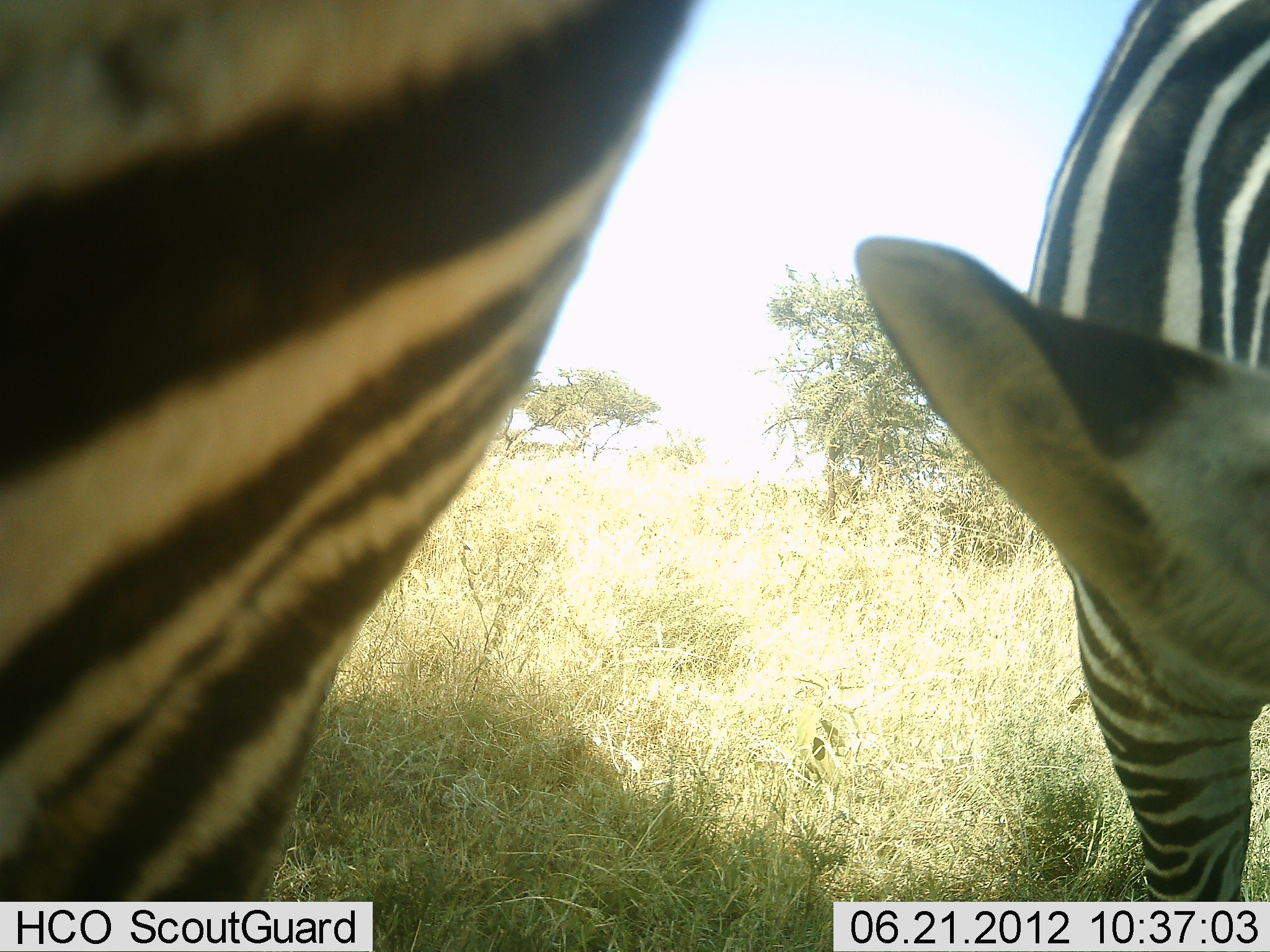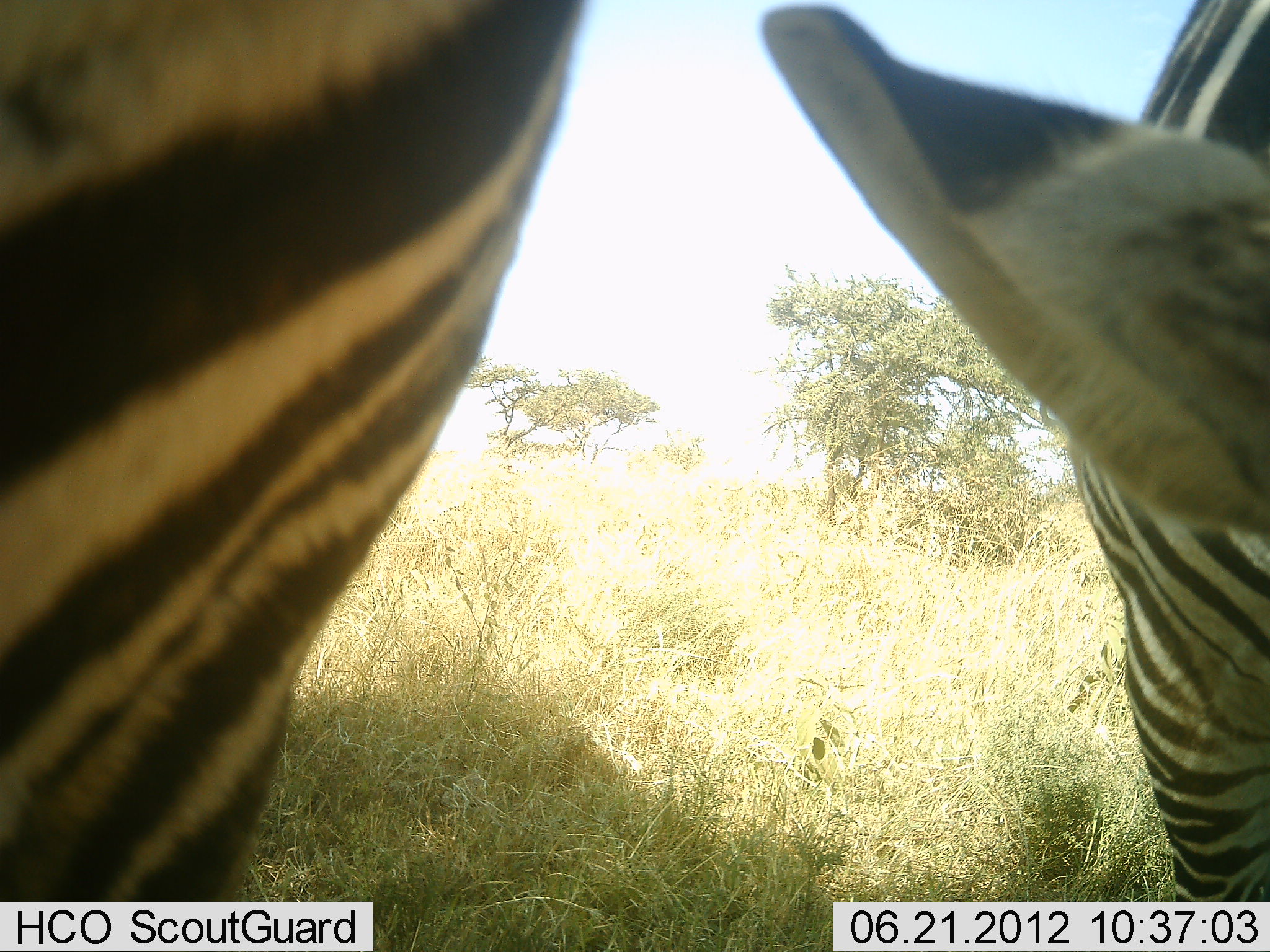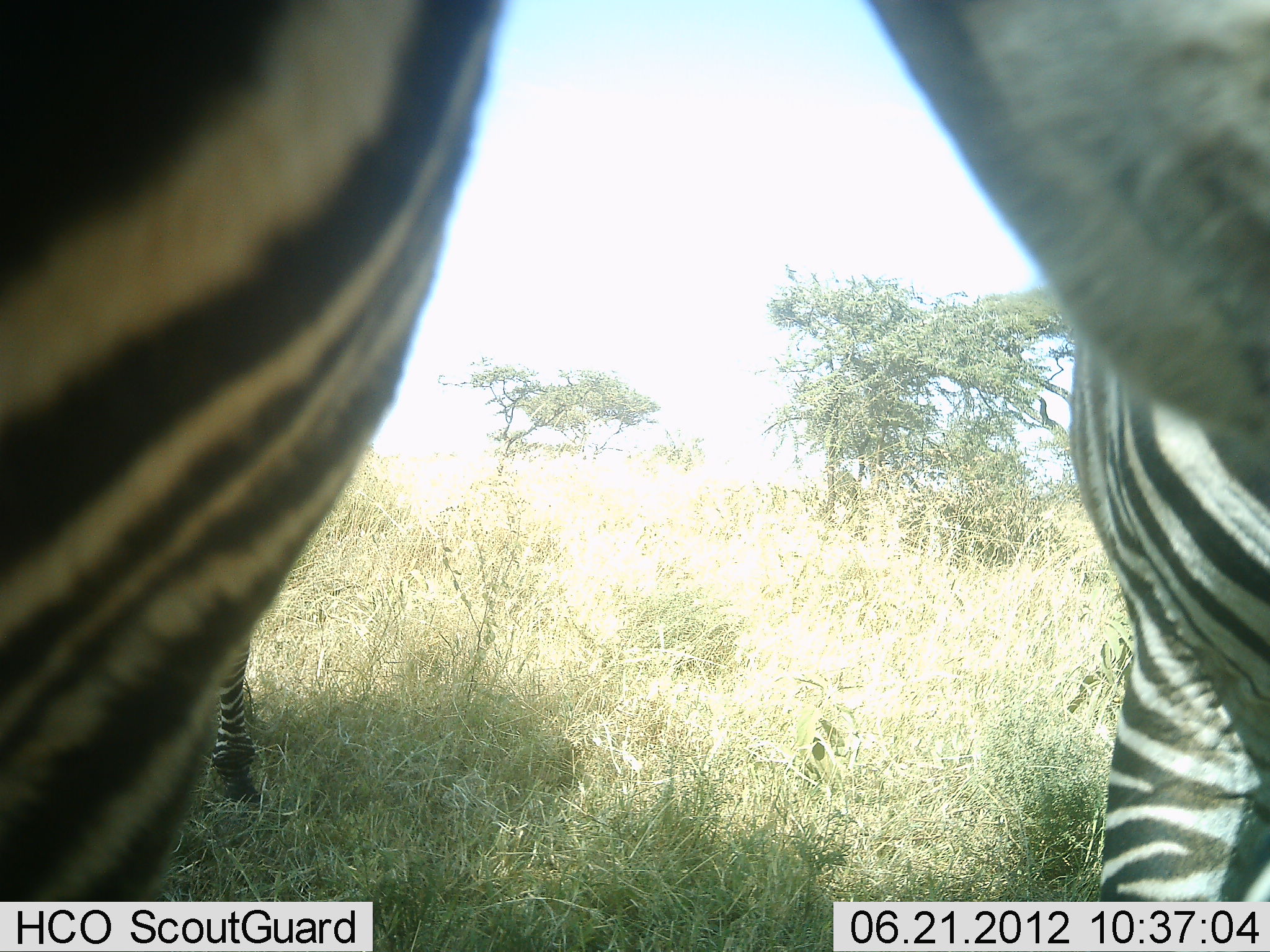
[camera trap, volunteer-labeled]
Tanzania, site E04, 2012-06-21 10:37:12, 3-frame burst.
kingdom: Animalia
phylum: Chordata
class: Mammalia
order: Perissodactyla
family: Equidae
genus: Equus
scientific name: Equus quagga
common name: plains zebra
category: zebra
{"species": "zebra (plains zebra) (Equus quagga)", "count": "2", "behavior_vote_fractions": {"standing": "90%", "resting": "0%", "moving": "0%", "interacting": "0%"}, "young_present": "0%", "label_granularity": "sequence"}